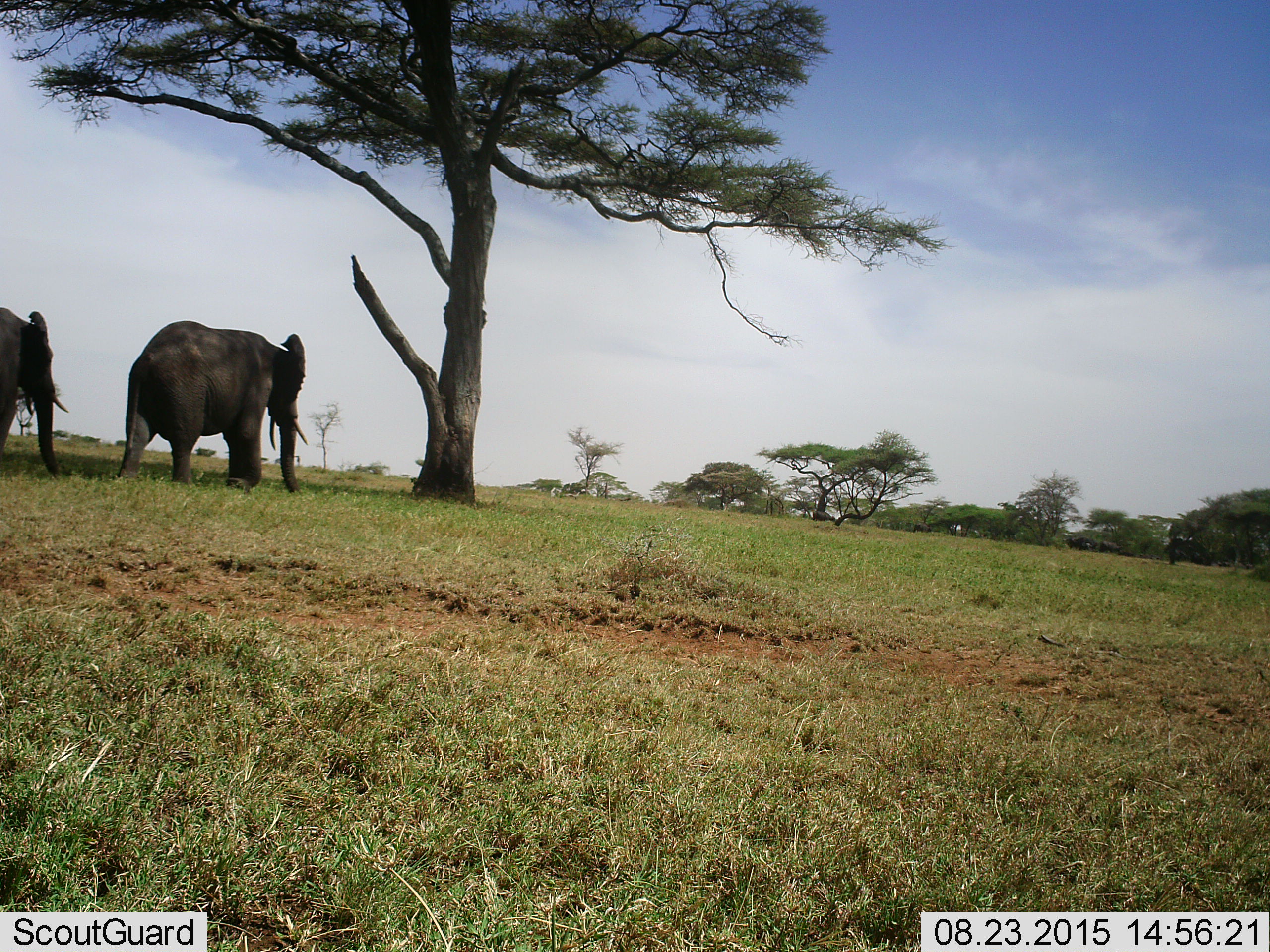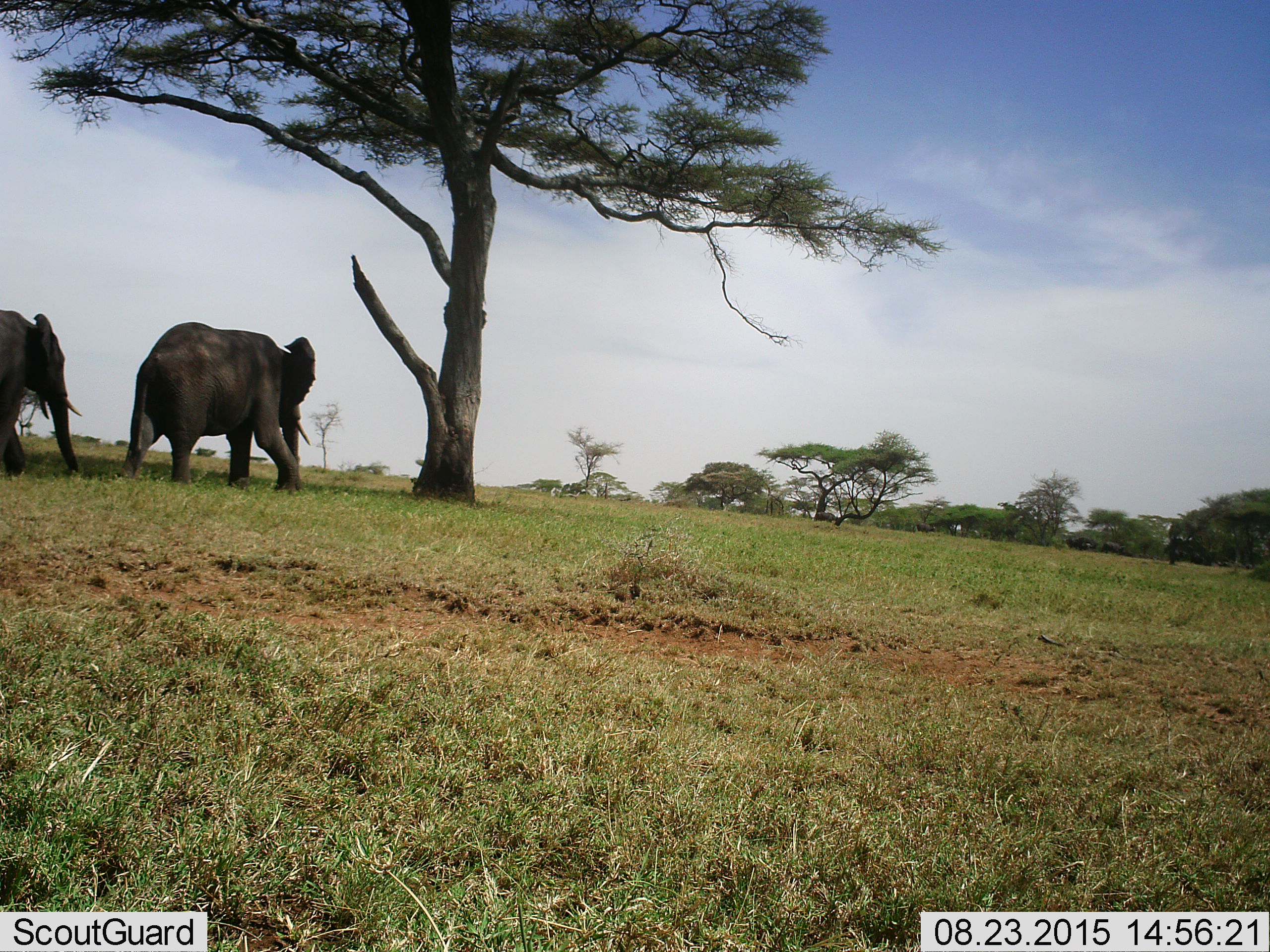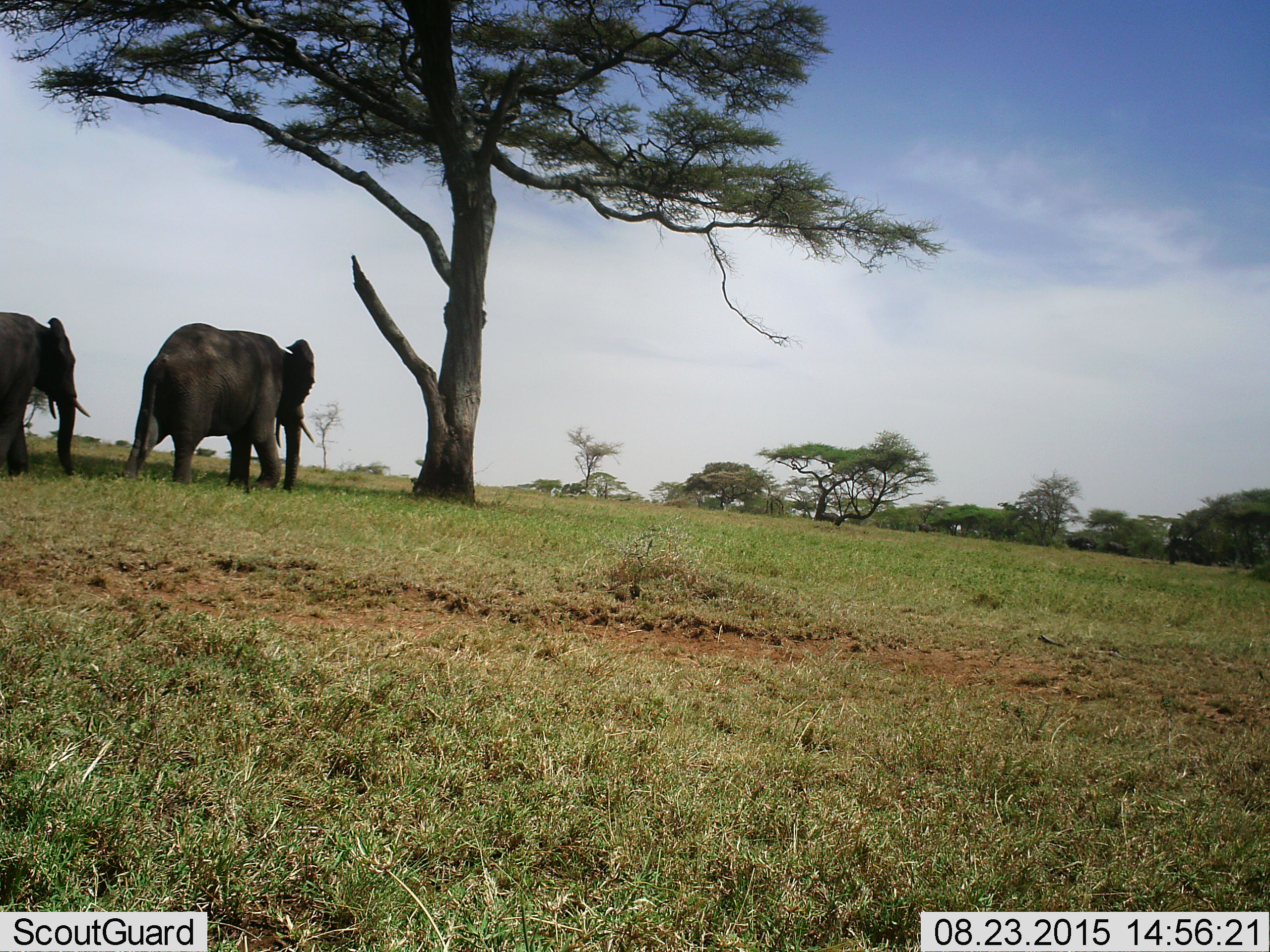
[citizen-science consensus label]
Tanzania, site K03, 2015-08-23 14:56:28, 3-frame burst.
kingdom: Animalia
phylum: Chordata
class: Mammalia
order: Proboscidea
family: Elephantidae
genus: Loxodonta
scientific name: Loxodonta africana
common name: african bush elephant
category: elephant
Elephant (african bush elephant) (Loxodonta africana), count 2. Behavior (volunteer vote fractions): standing 10%, resting 0%, moving 100%, interacting 0%. Young present (vote fraction): 0%. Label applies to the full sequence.